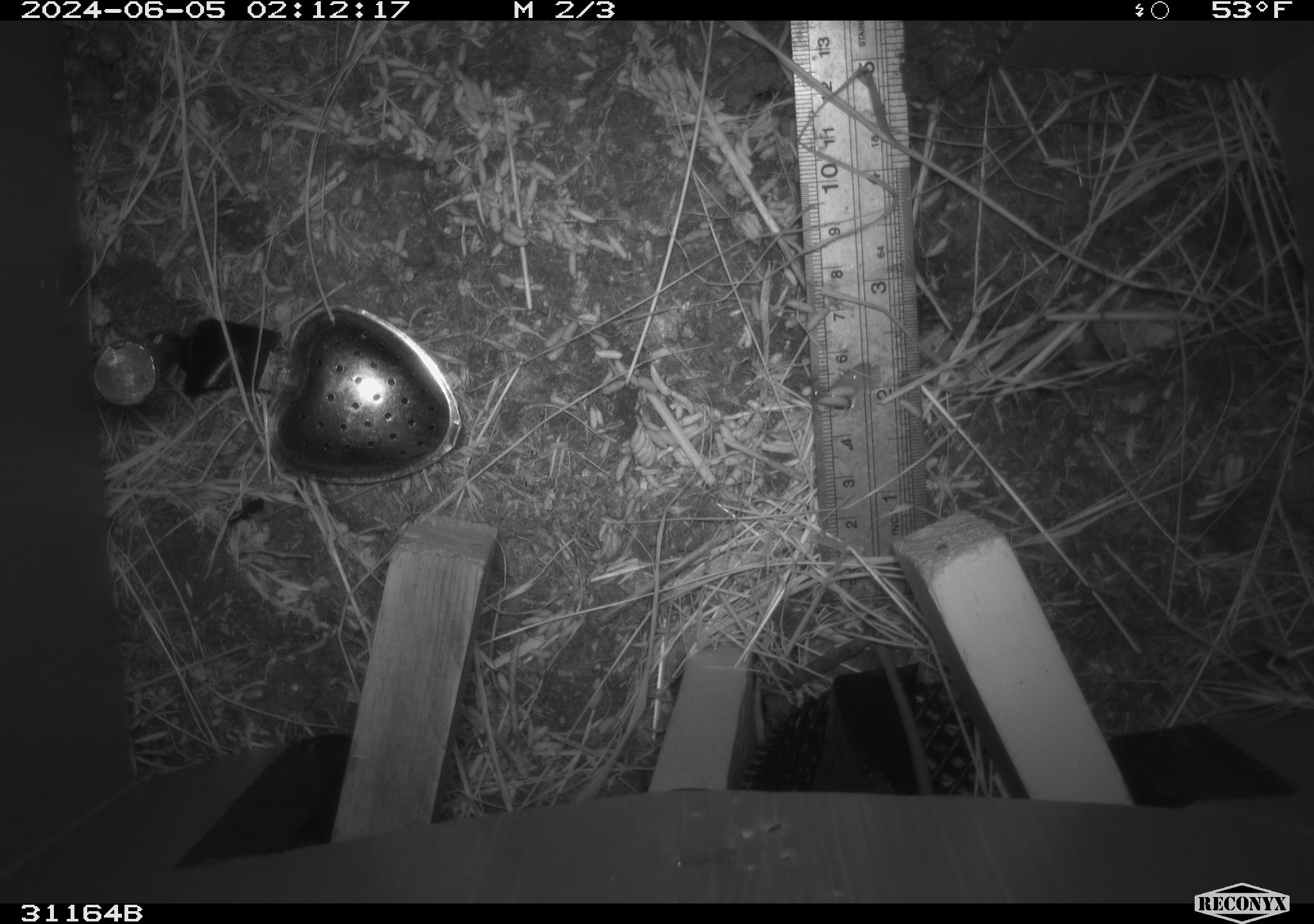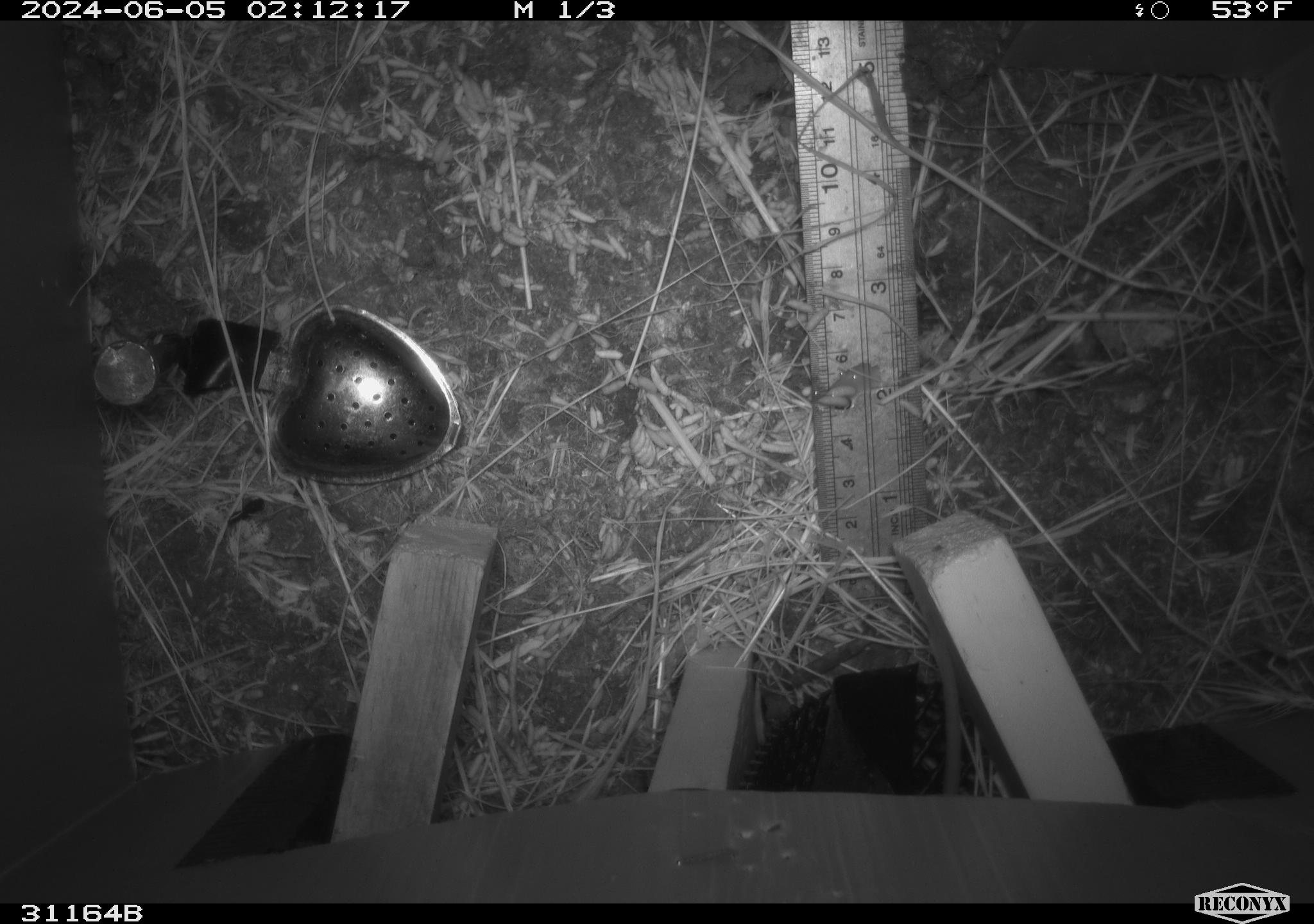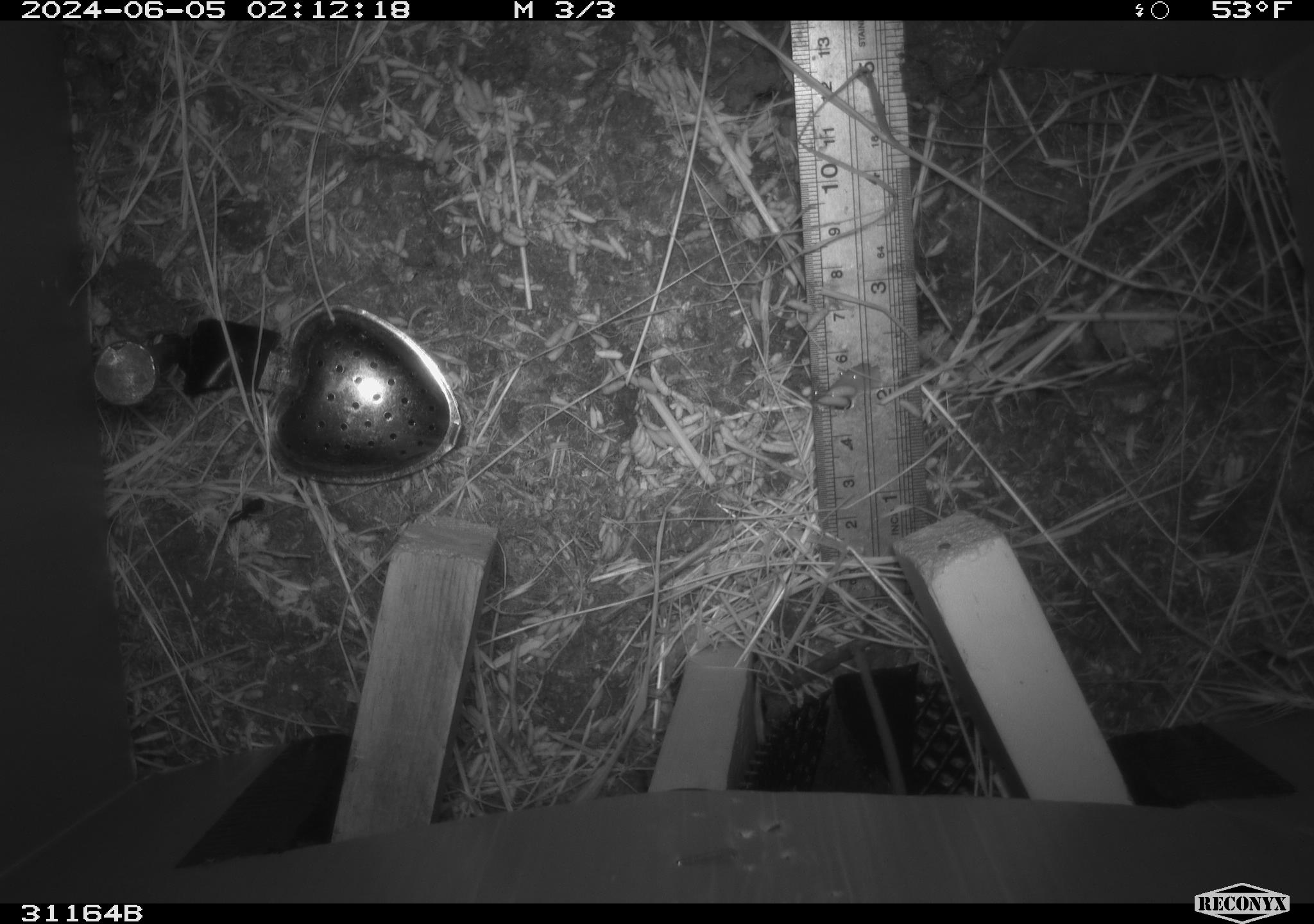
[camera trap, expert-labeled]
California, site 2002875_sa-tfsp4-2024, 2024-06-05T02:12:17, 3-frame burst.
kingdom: Animalia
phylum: Chordata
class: Mammalia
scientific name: Mammalia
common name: mammal